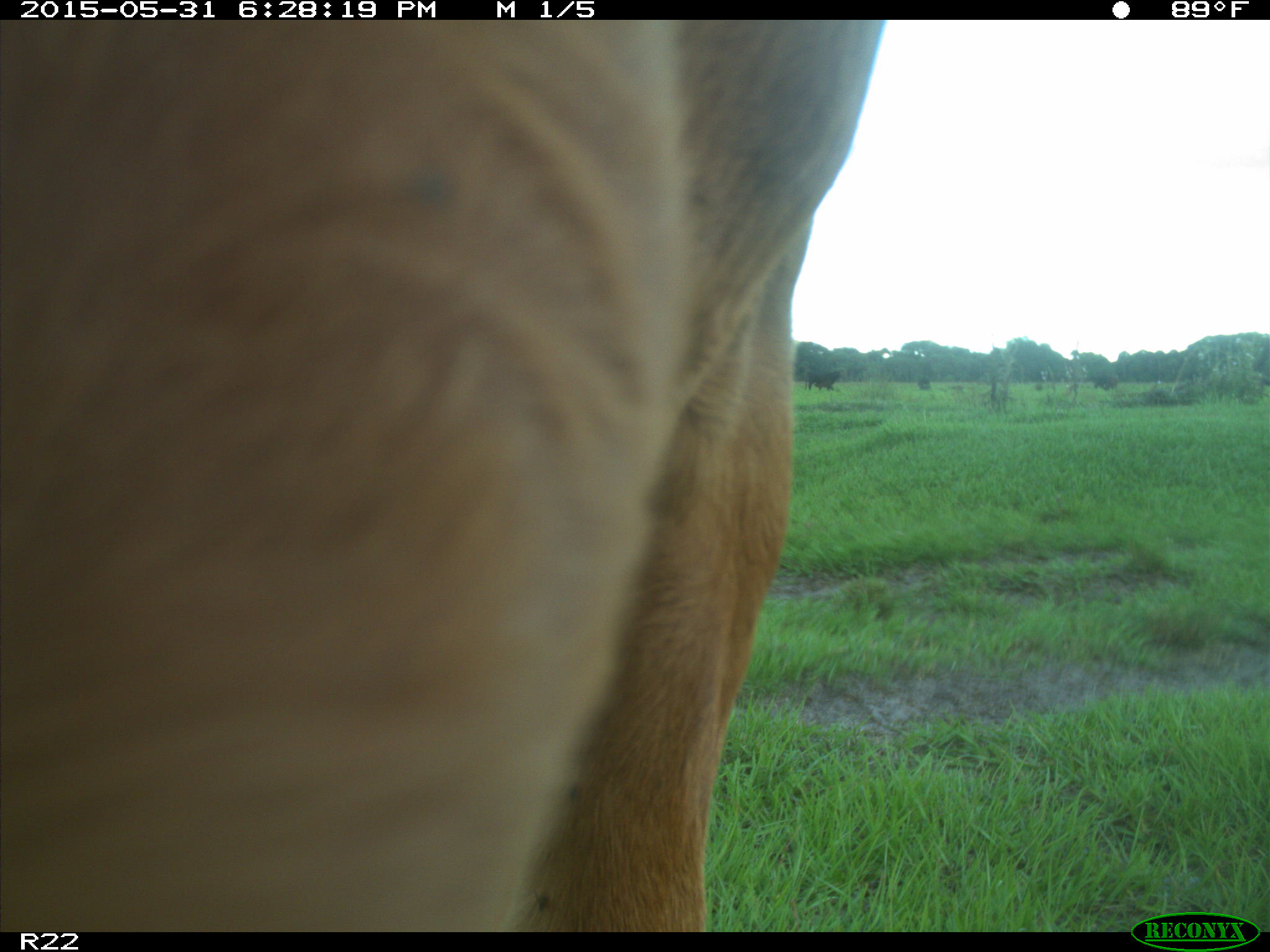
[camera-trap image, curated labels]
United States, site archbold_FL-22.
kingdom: Animalia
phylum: Chordata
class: Mammalia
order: Artiodactyla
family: Bovidae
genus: Bos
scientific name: Bos taurus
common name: domestic cow